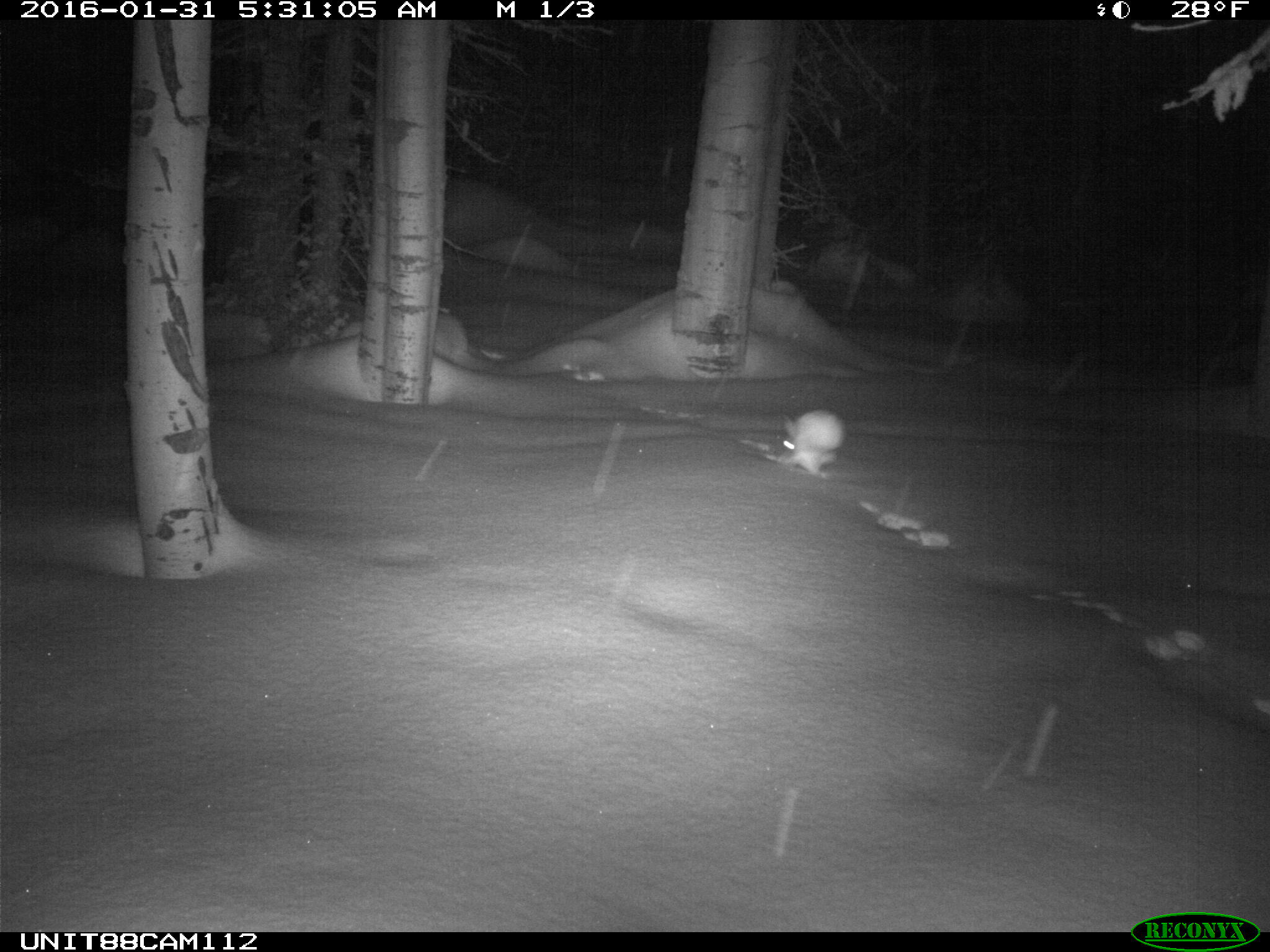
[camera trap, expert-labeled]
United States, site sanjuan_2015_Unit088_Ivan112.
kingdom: Animalia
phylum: Chordata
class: Mammalia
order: Lagomorpha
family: Leporidae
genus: Lepus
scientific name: Lepus americanus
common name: snowshoe hare